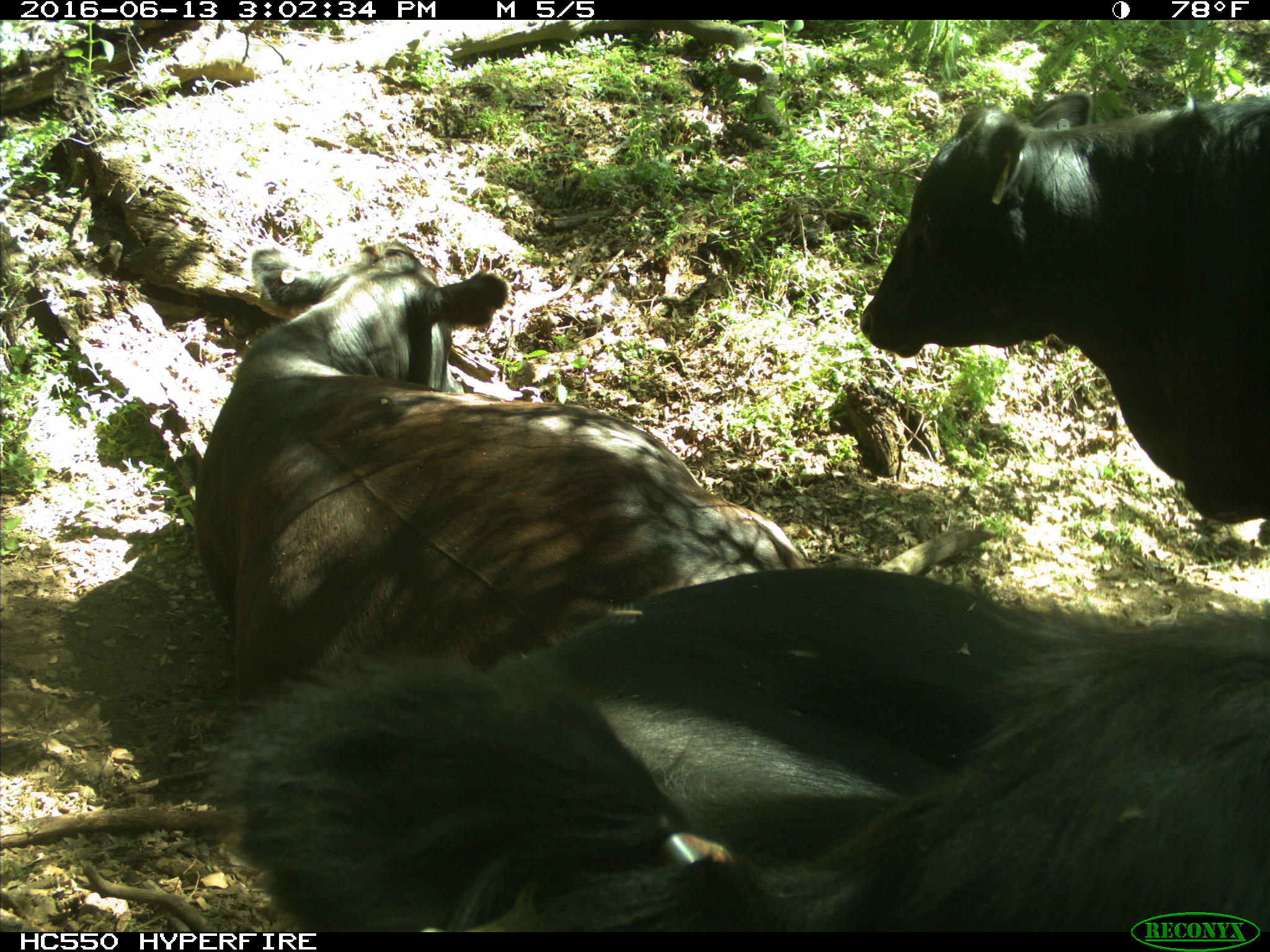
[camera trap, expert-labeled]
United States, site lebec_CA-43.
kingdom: Animalia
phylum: Chordata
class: Mammalia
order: Artiodactyla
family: Bovidae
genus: Bos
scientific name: Bos taurus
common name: domestic cow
Bos taurus (domestic cow).